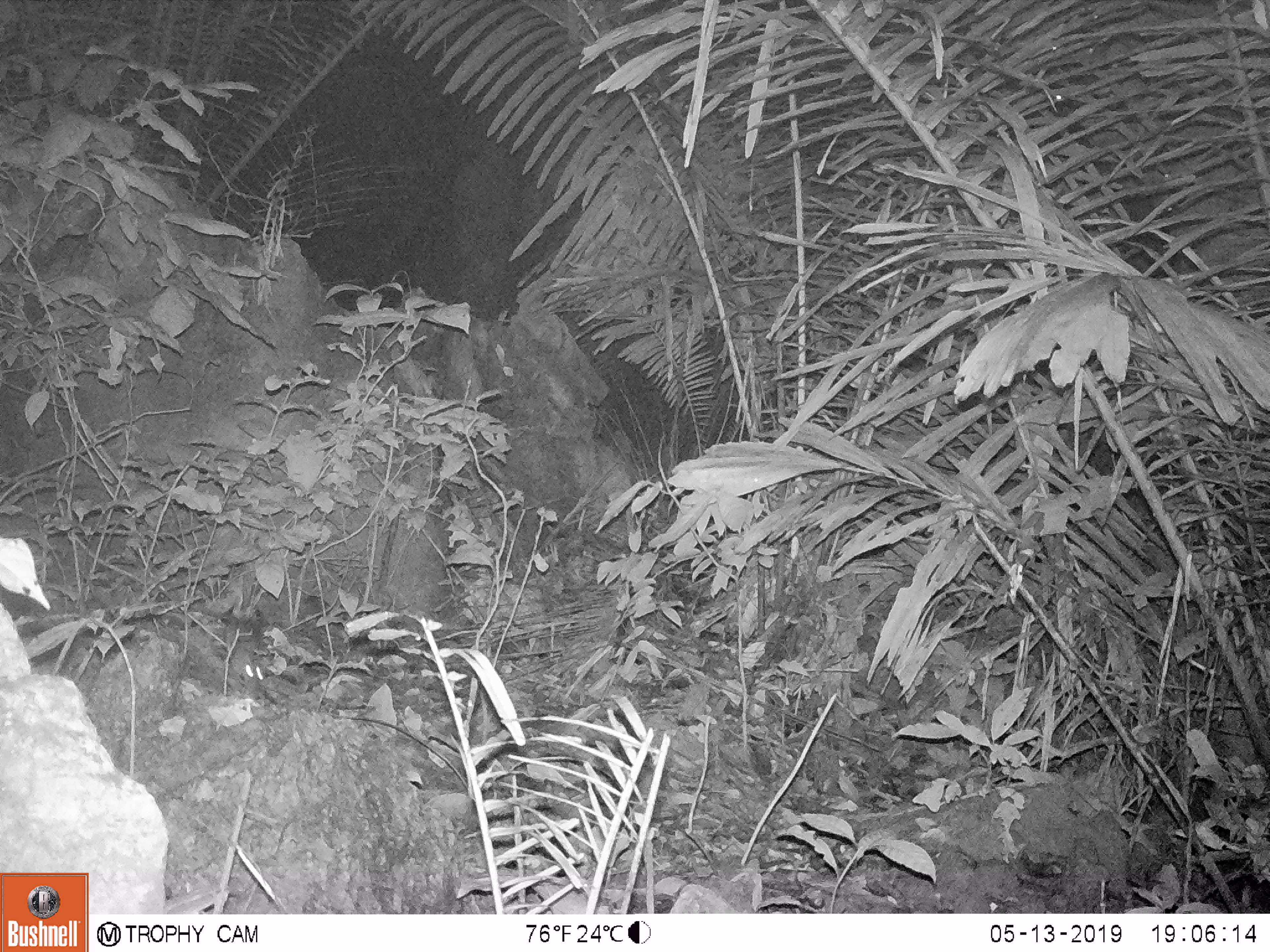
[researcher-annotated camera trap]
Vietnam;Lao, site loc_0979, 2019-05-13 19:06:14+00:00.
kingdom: Animalia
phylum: Chordata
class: Mammalia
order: Rodentia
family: Muridae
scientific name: Muridae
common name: old-world mice and rats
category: unidentified murid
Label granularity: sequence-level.